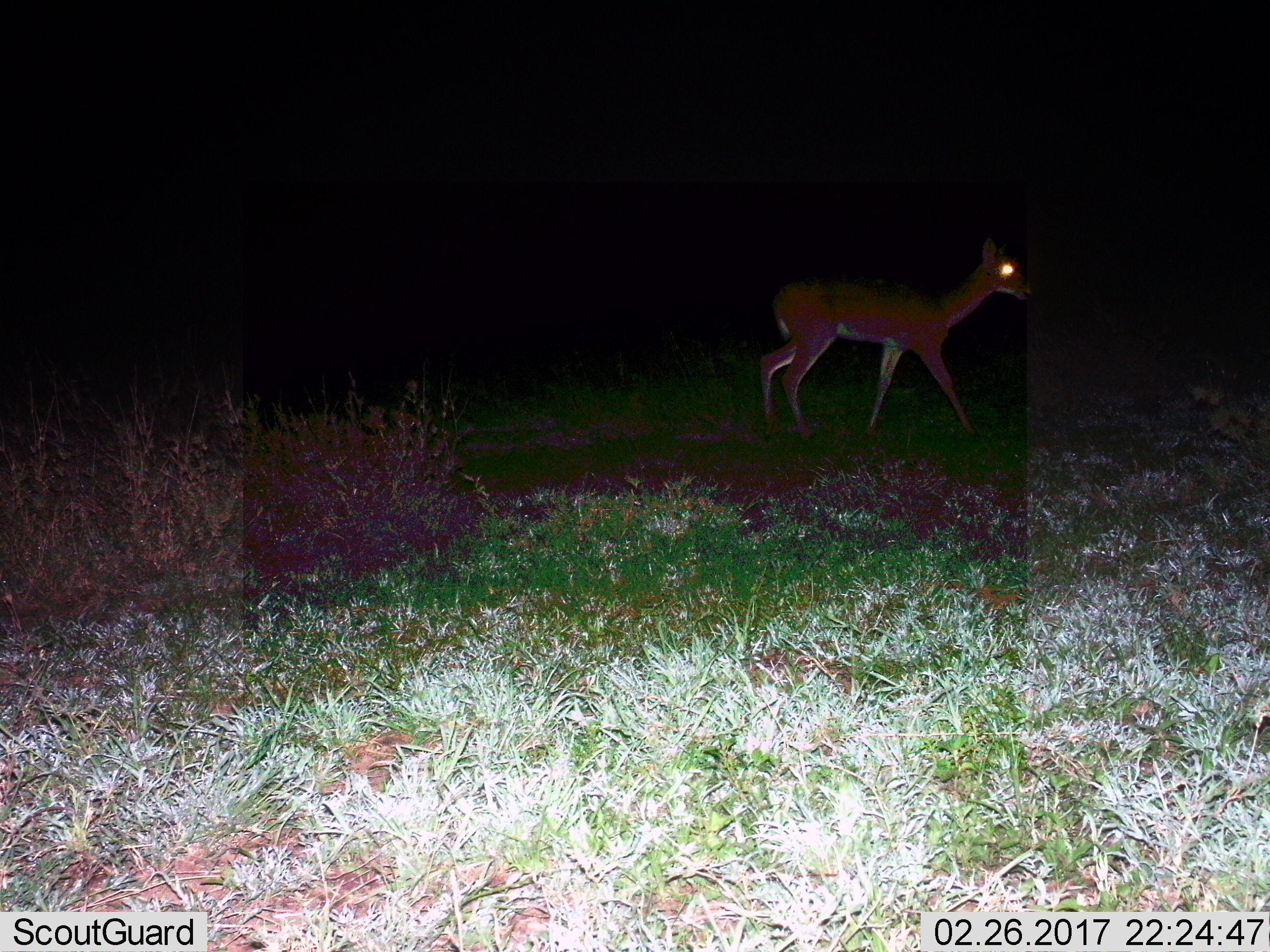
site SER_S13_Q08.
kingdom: Animalia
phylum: Chordata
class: Mammalia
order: Artiodactyla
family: Bovidae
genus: Redunca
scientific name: Redunca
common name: reedbuck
Reedbuck (Redunca), count 1. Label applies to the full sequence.